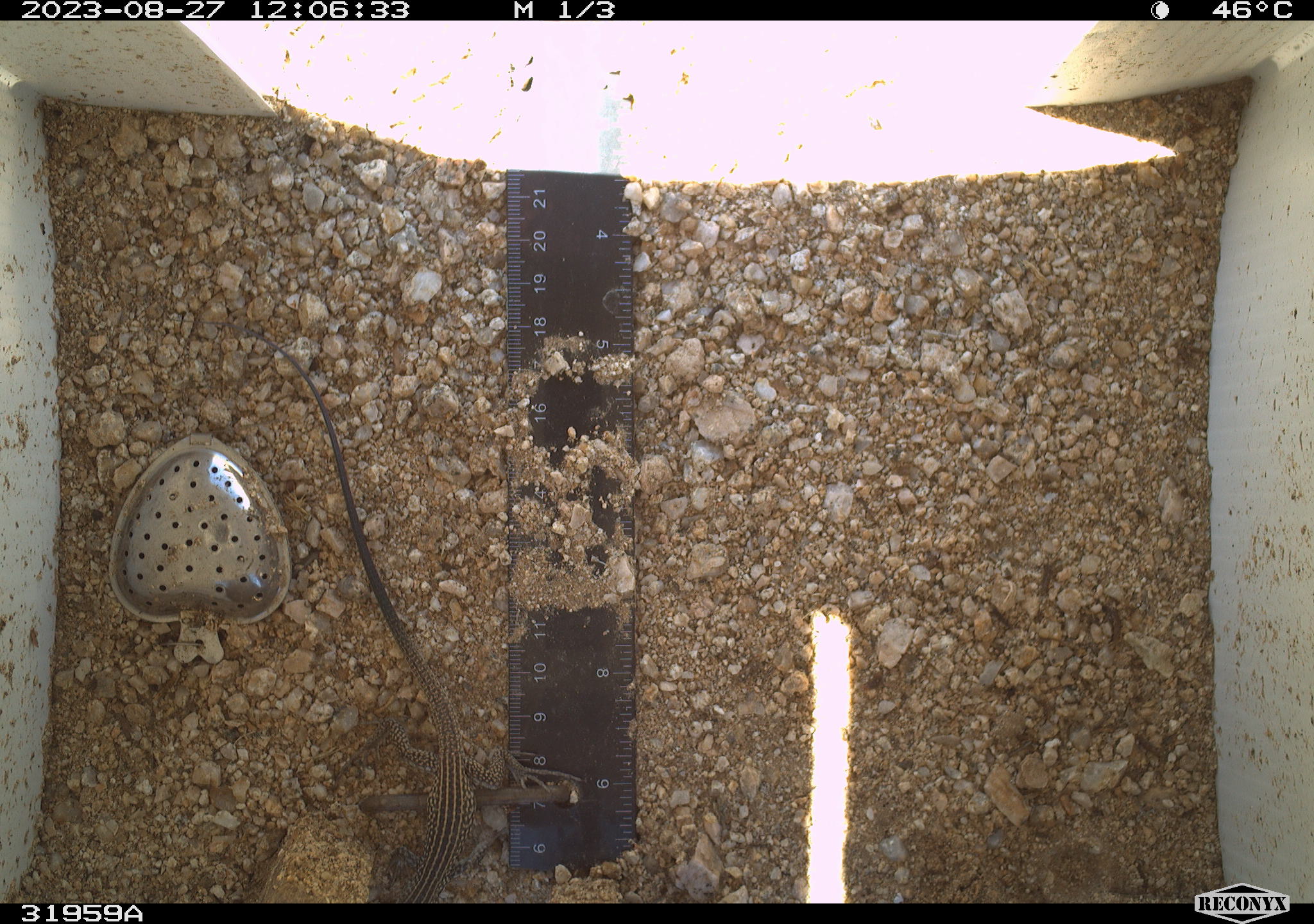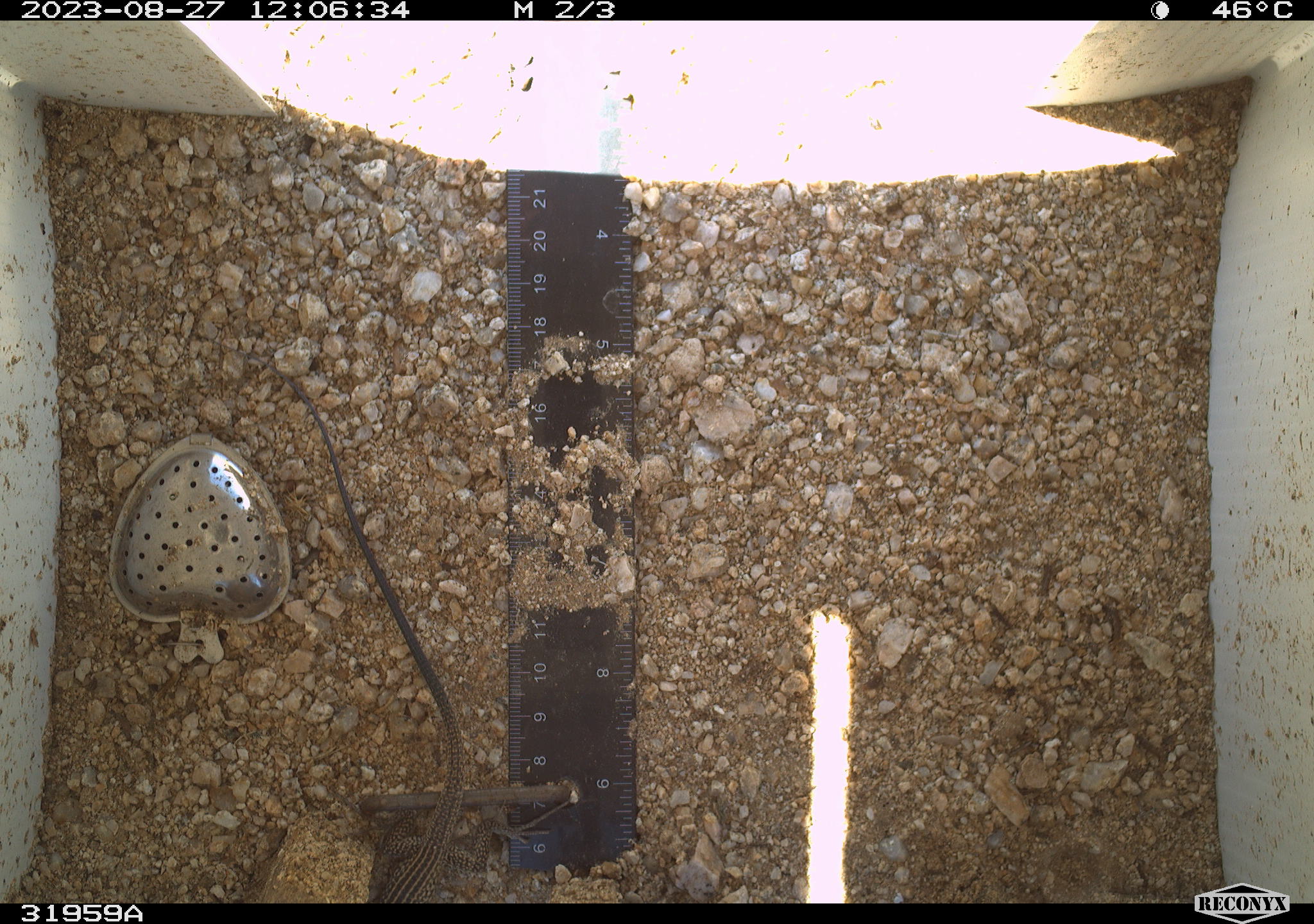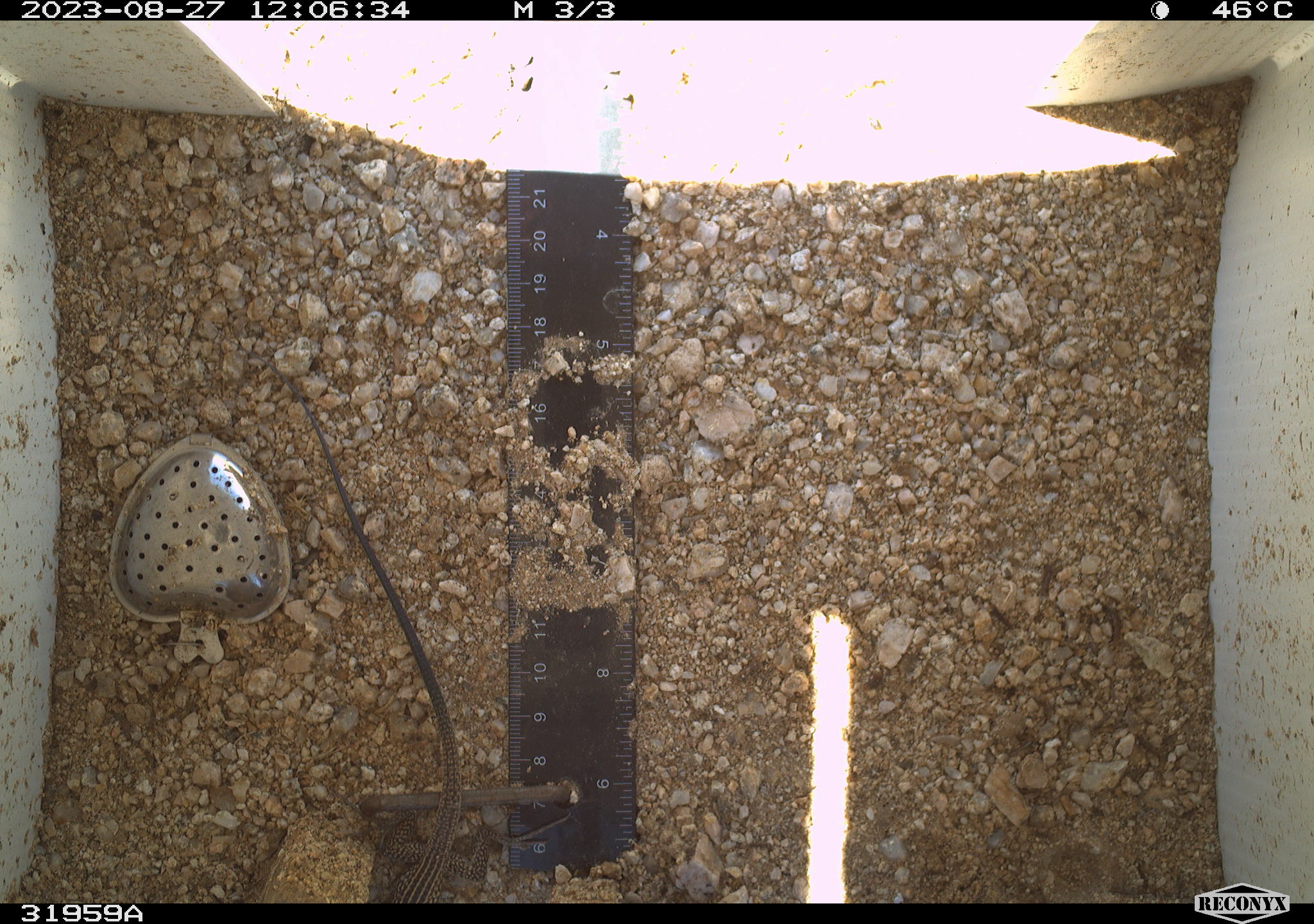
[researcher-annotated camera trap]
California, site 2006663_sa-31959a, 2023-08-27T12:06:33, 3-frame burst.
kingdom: Animalia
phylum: Chordata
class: Reptilia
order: Squamata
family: Teiidae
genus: Aspidoscelis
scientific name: Aspidoscelis tigris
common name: western whiptail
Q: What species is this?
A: Western whiptail (Aspidoscelis tigris).